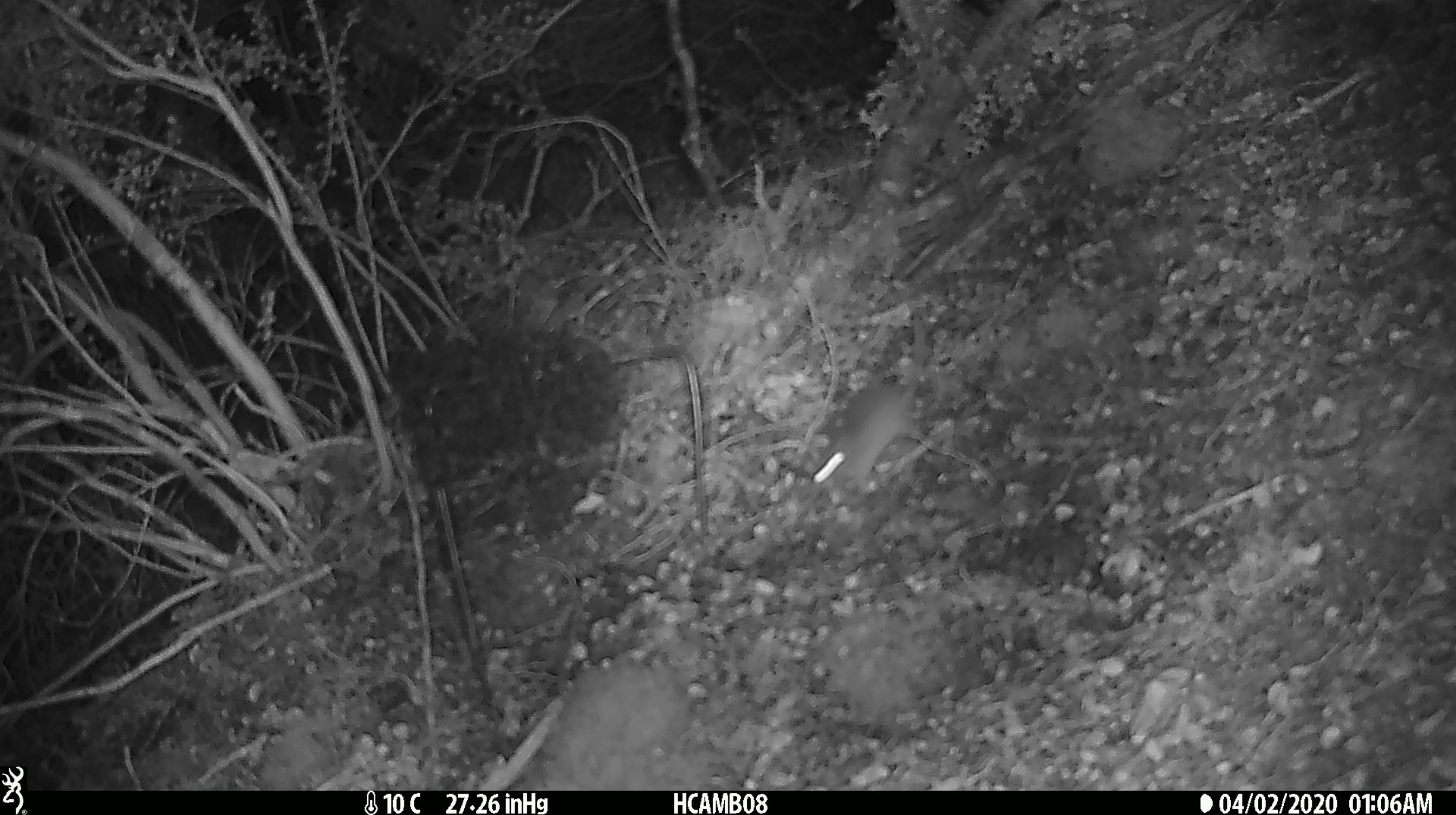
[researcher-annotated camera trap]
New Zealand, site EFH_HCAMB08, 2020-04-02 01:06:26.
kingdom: Animalia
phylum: Chordata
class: Mammalia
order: Rodentia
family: Muridae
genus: Mus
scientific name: Mus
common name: mouse